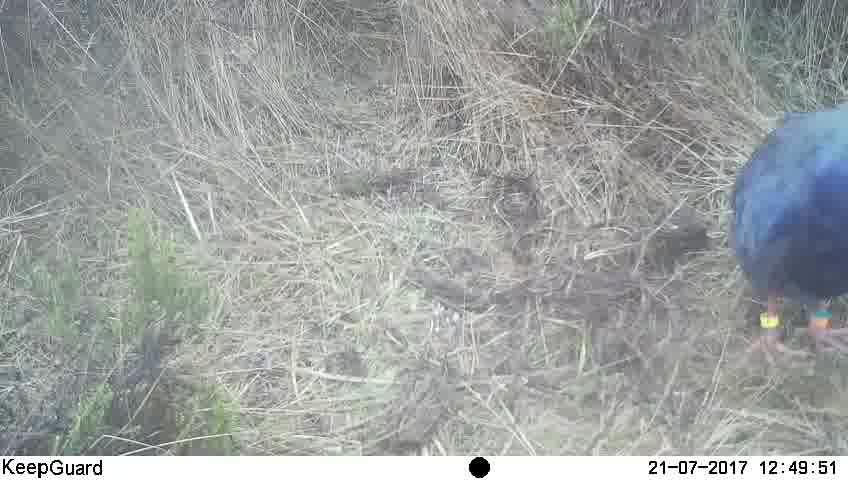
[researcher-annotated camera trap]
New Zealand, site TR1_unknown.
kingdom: Animalia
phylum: Chordata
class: Aves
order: Gruiformes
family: Rallidae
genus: Porphyrio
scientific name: Porphyrio mantelli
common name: takahe